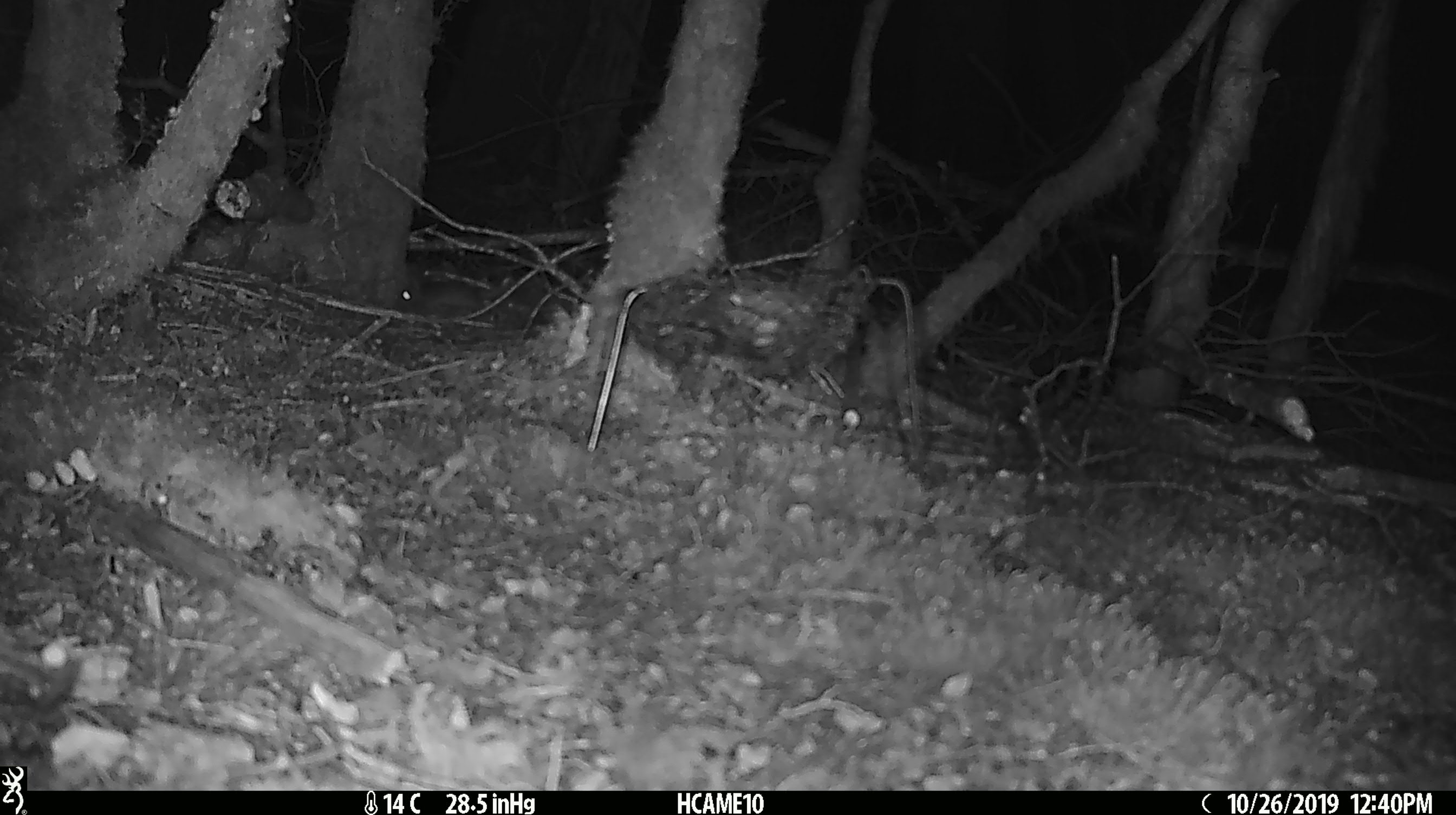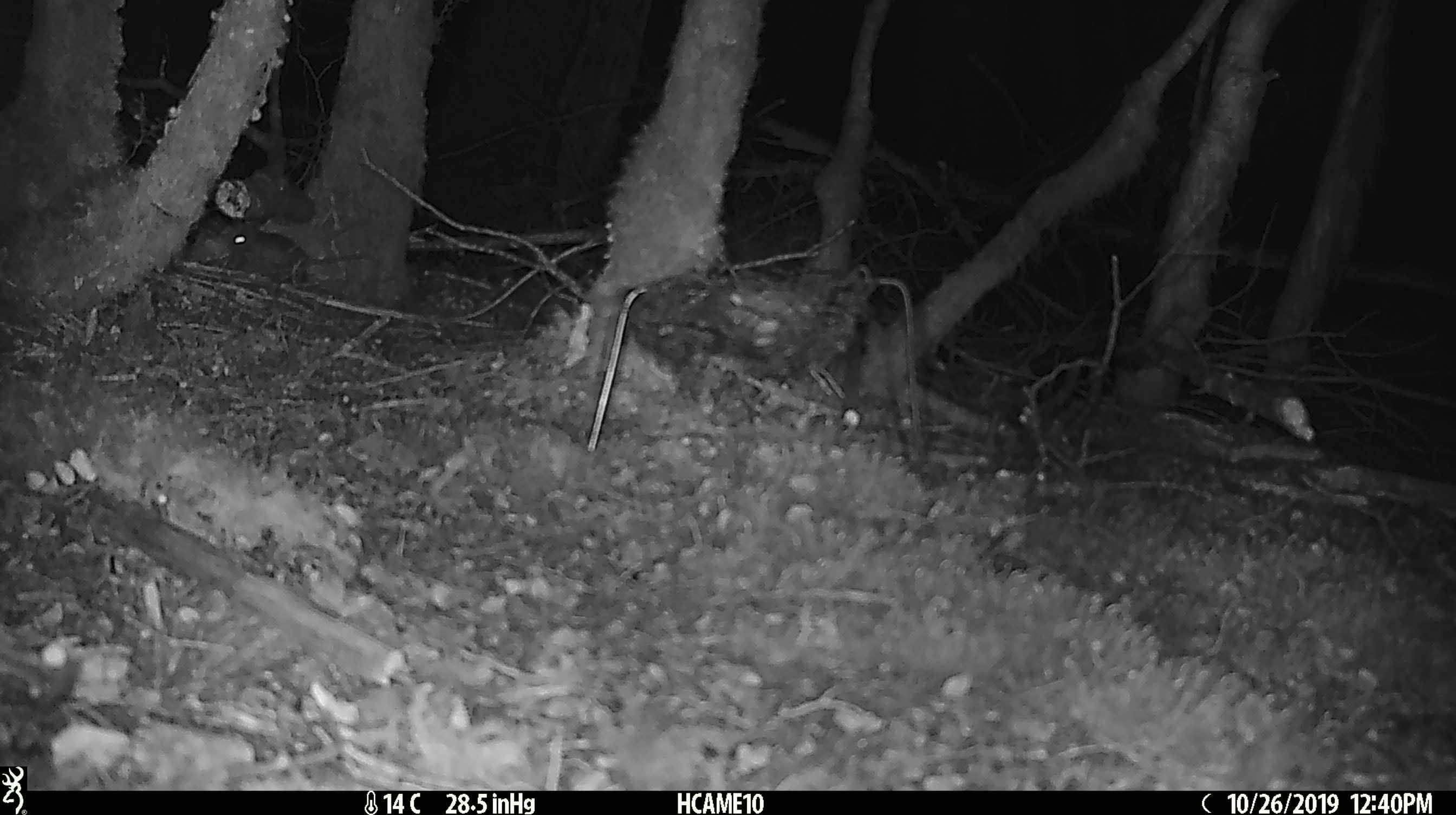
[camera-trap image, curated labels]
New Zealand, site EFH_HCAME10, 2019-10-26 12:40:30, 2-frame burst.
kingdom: Animalia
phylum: Chordata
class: Mammalia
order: Rodentia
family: Muridae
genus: Mus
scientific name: Mus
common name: mouse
Mouse (Mus).